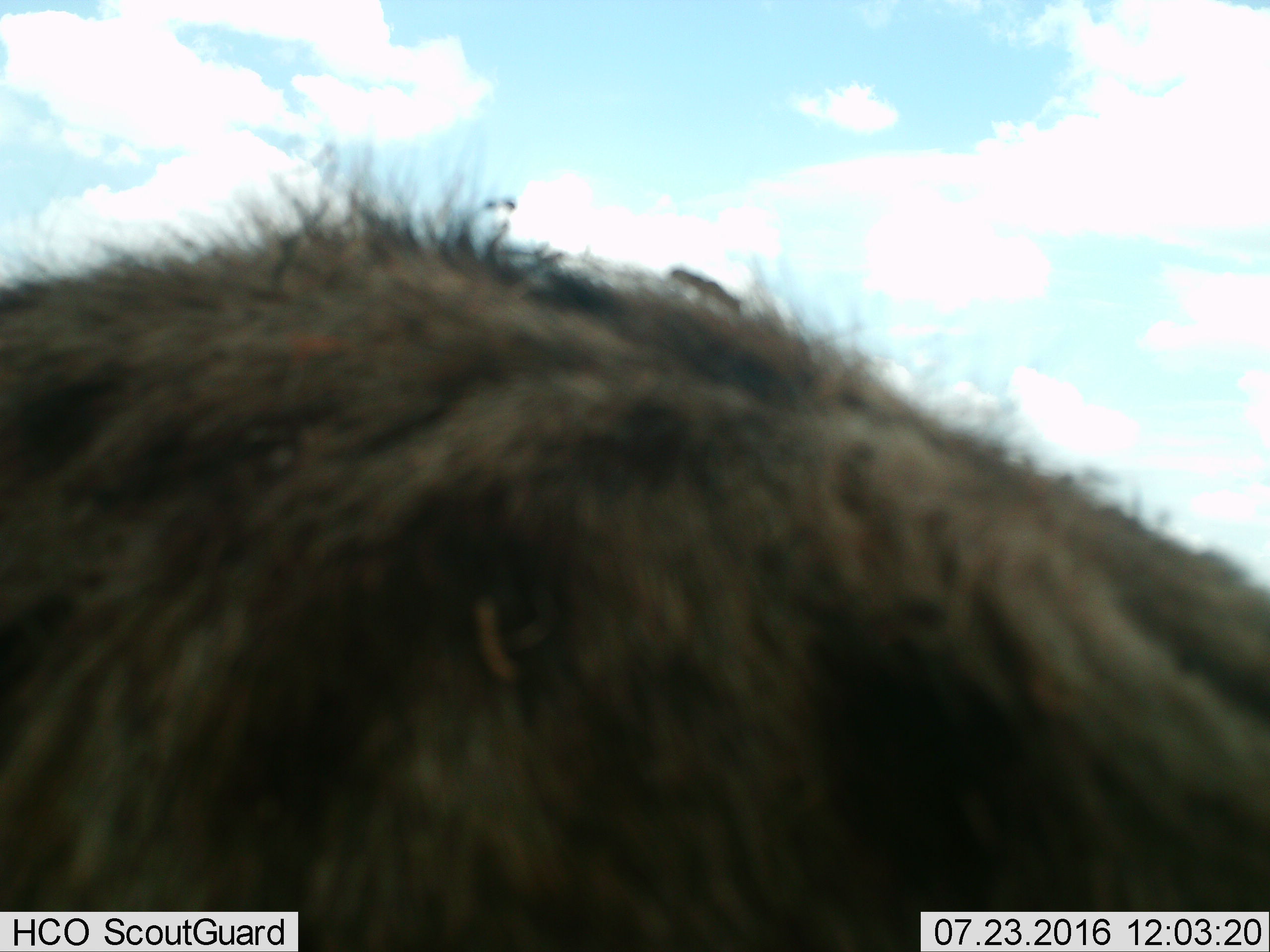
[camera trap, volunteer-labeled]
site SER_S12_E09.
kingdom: Animalia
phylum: Chordata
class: Mammalia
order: Carnivora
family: Hyaenidae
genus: Crocuta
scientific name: Crocuta crocuta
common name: spotted hyena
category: hyenaspotted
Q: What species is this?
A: Hyenaspotted (spotted hyena) (Crocuta crocuta).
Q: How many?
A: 1.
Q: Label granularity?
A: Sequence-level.